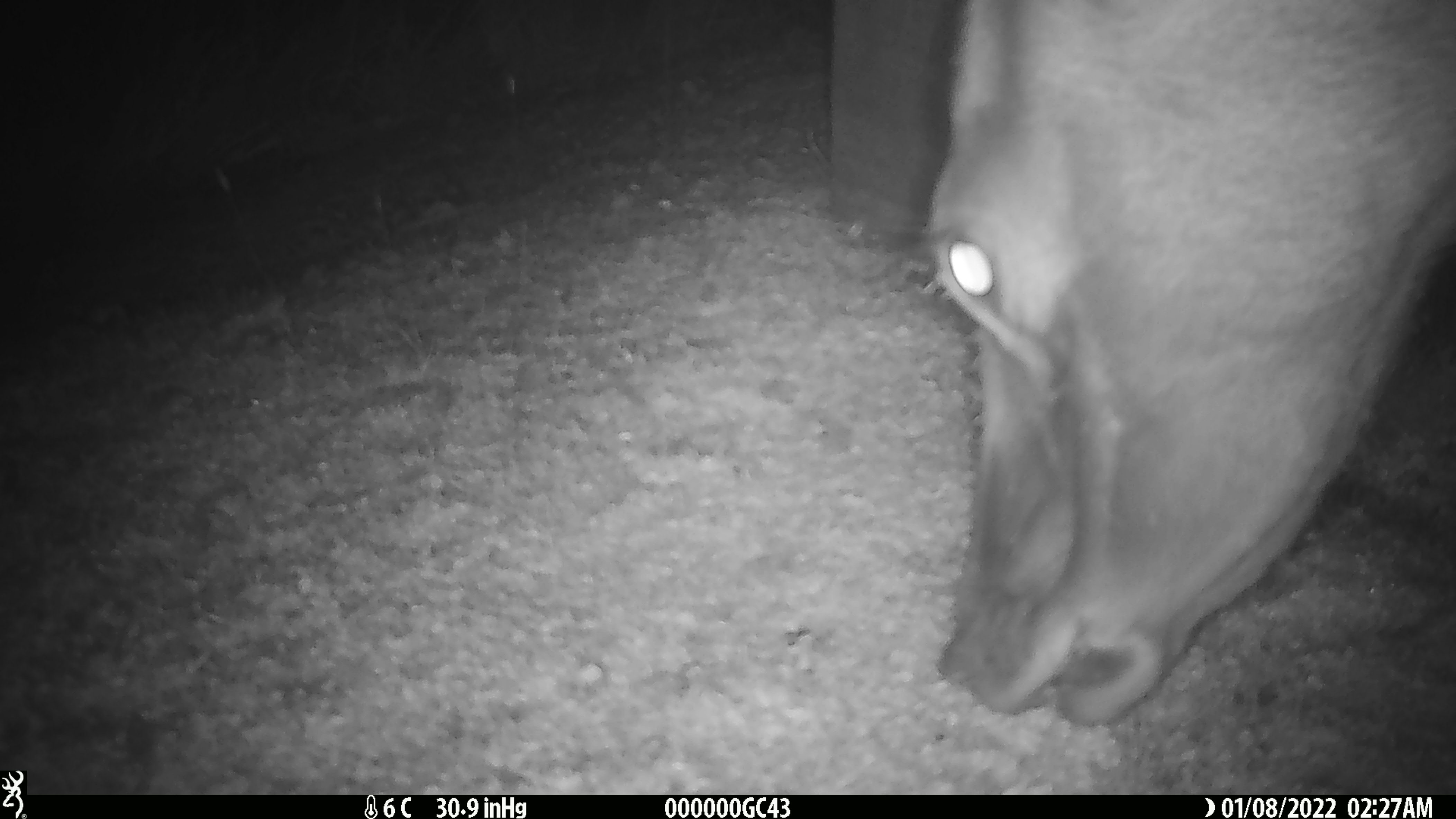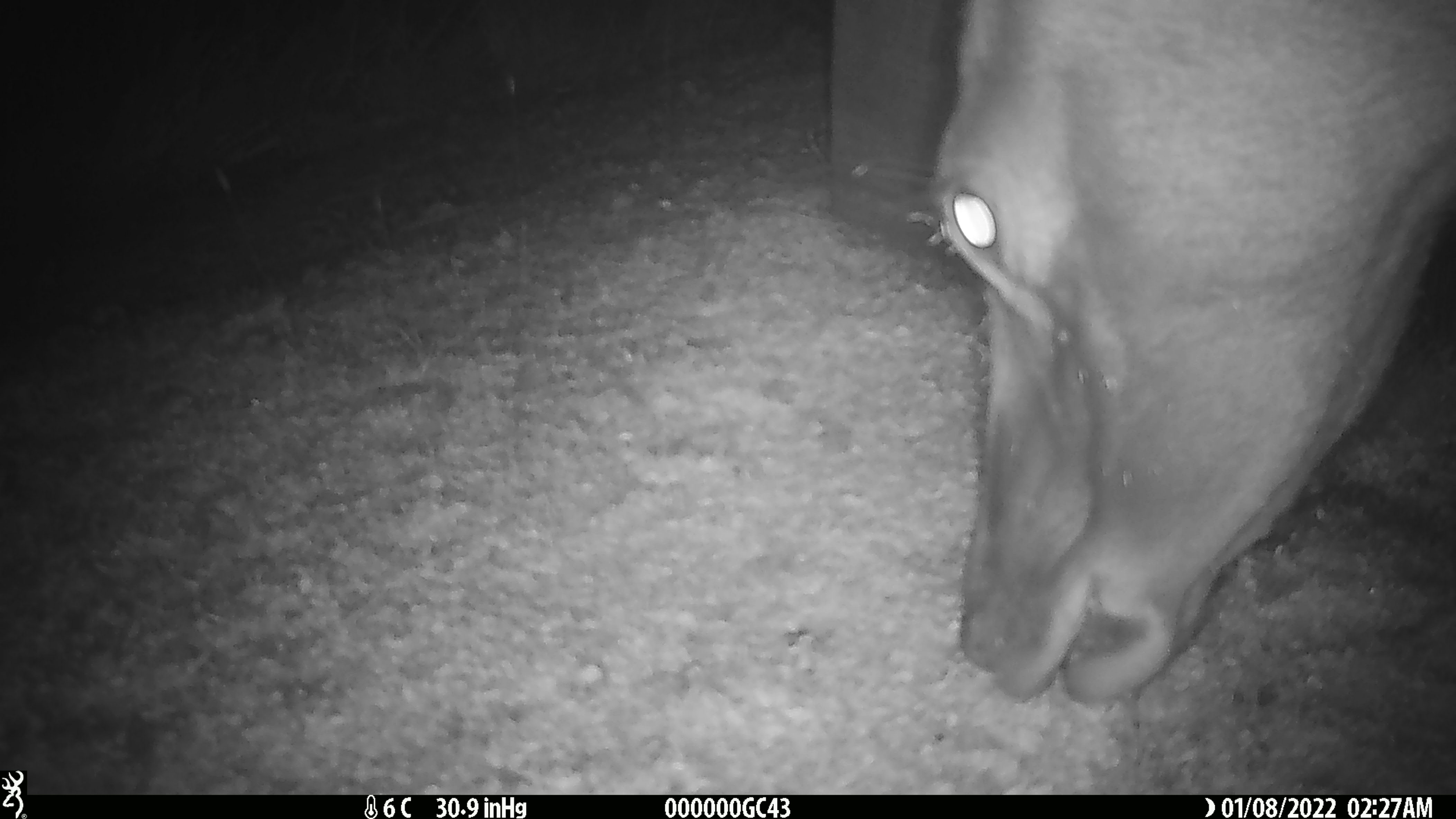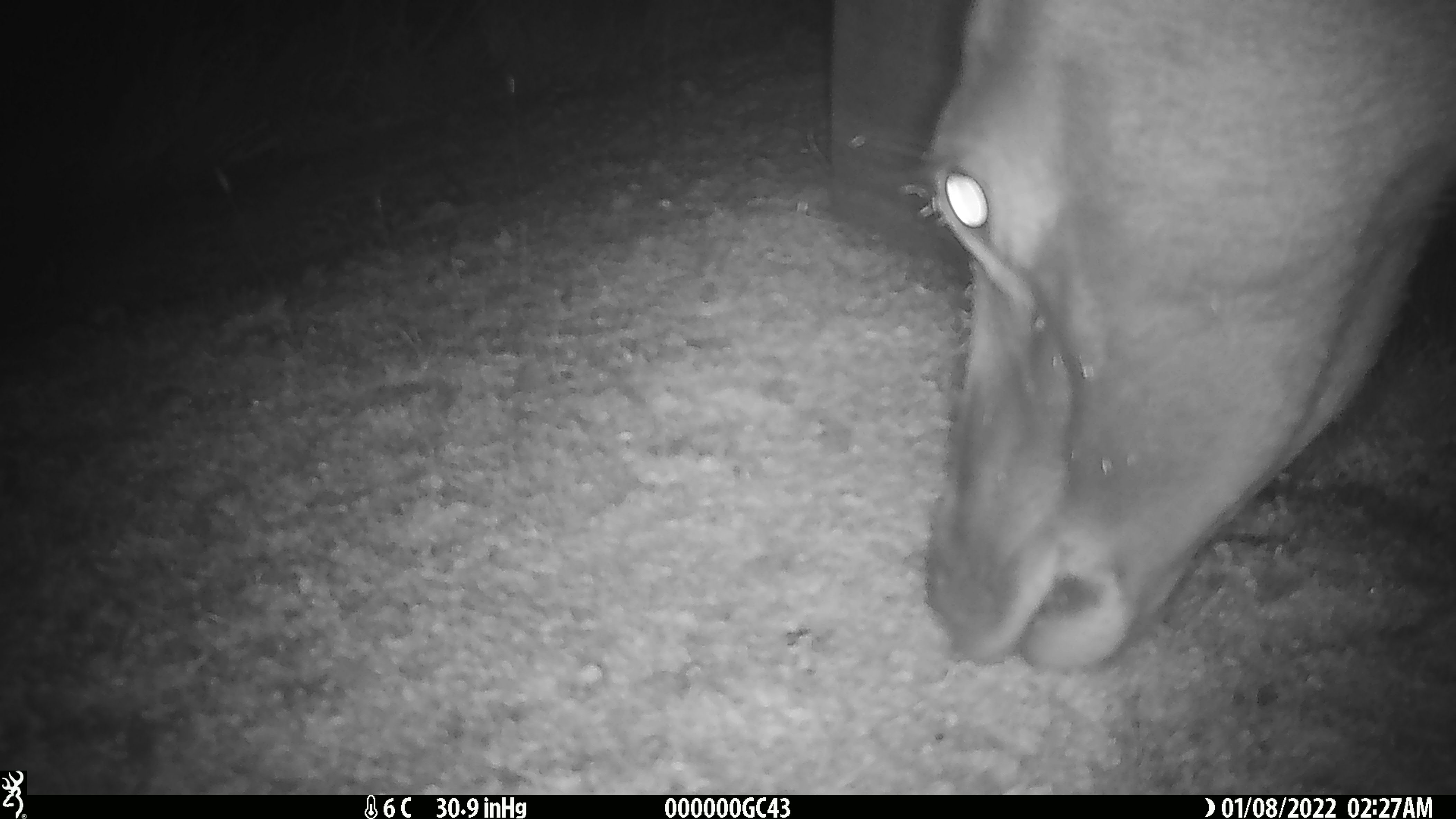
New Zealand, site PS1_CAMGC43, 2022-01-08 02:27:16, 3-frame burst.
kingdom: Animalia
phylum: Chordata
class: Mammalia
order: Artiodactyla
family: Cervidae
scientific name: Cervidae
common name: deer